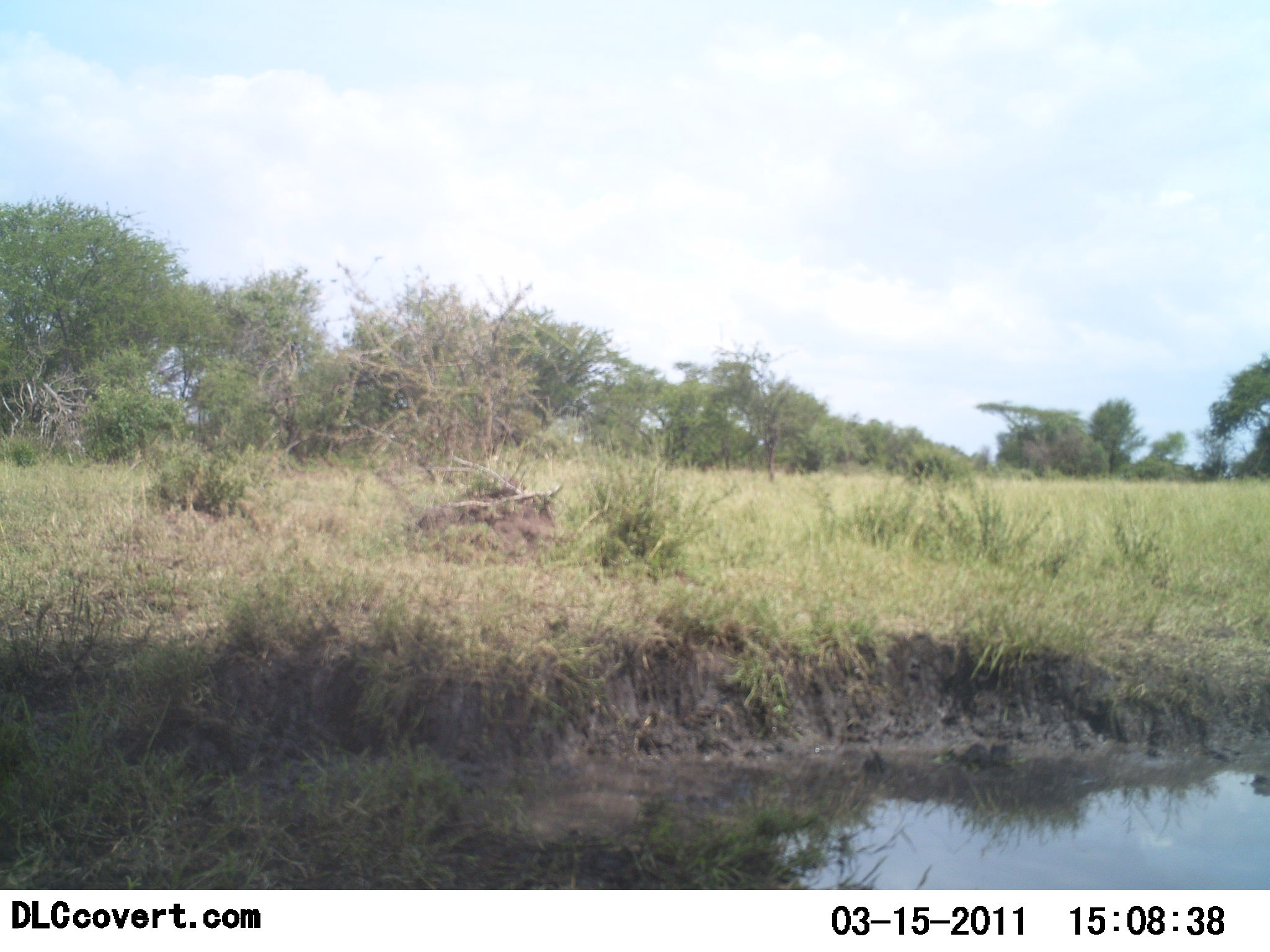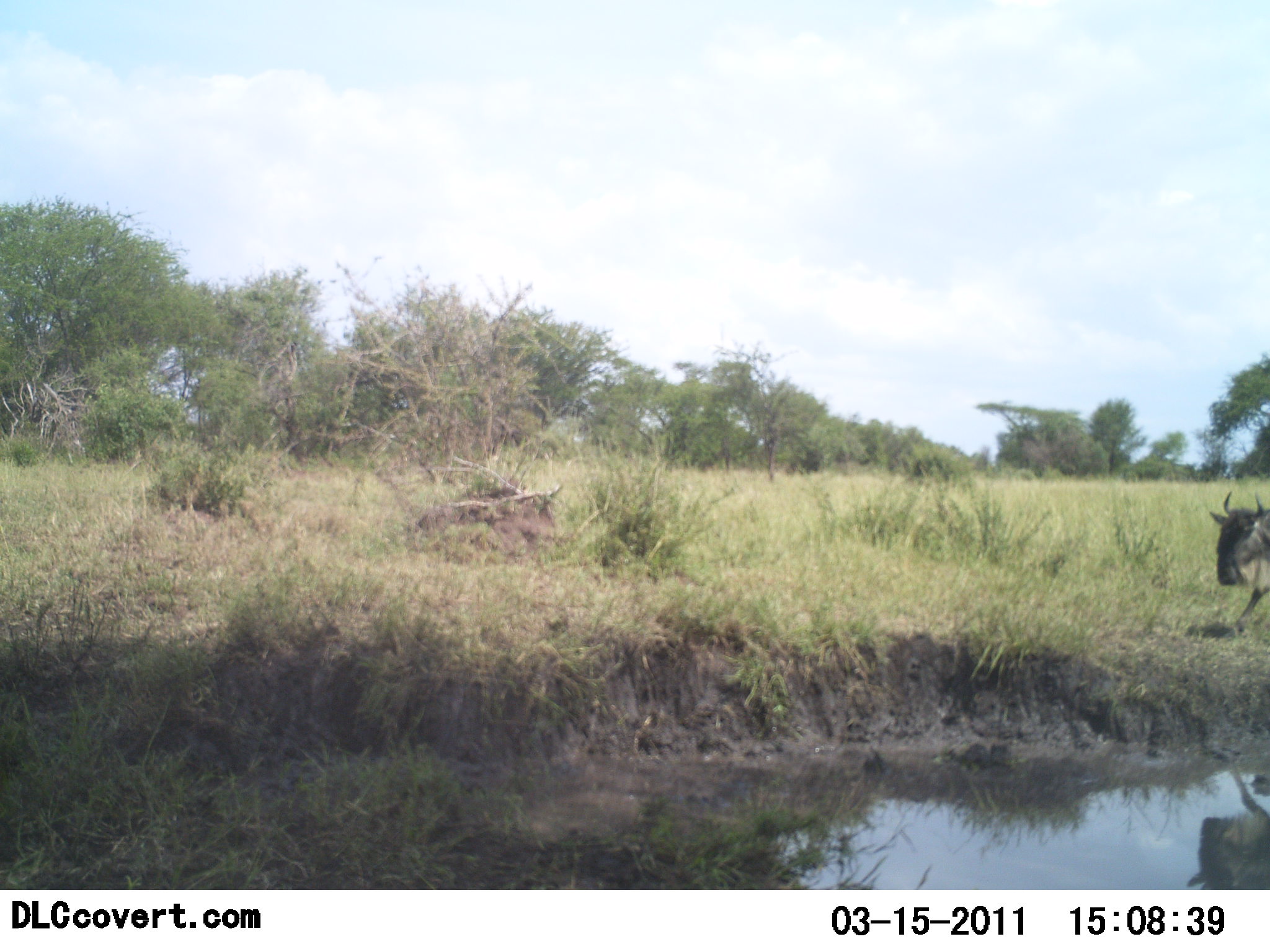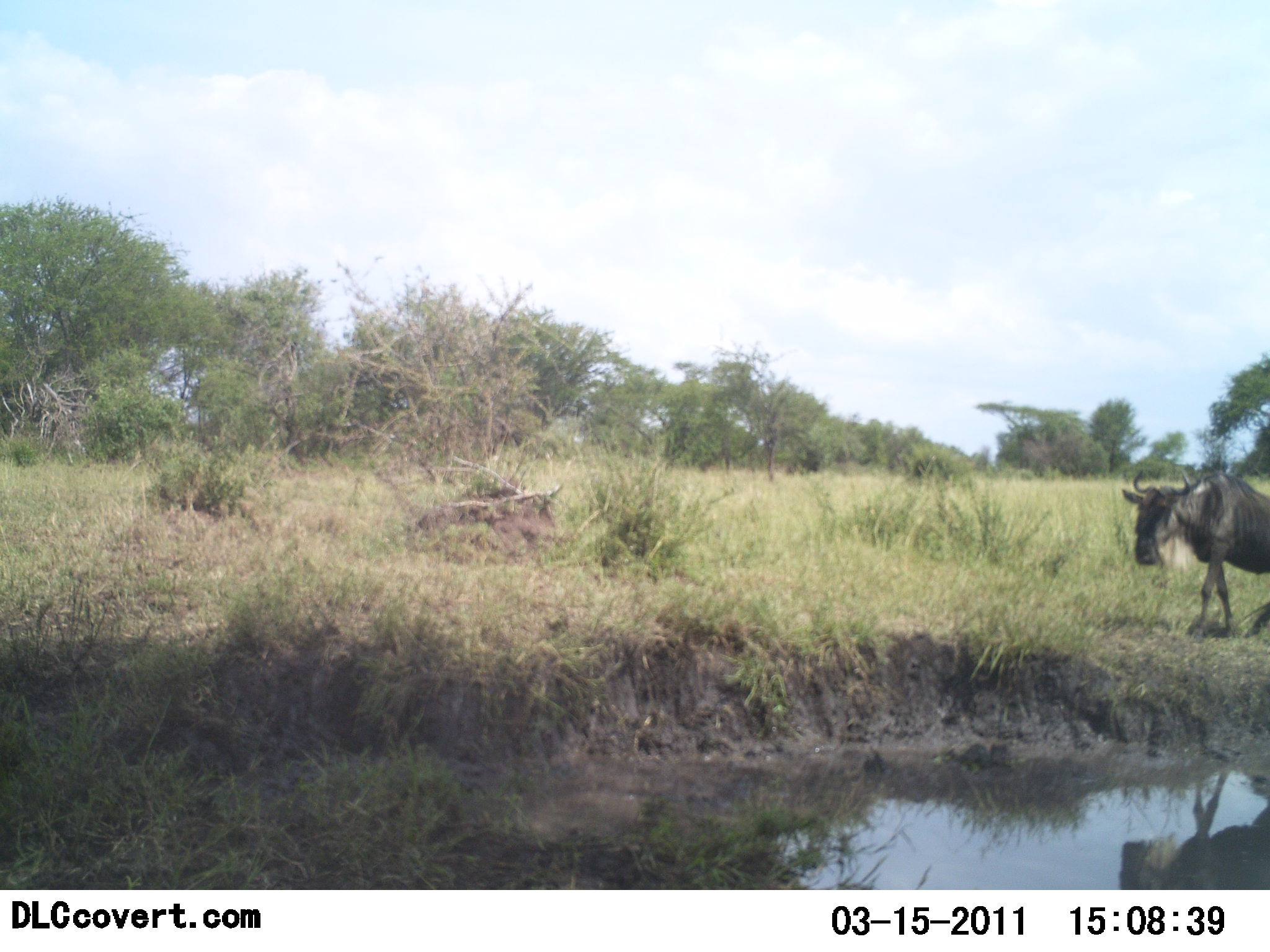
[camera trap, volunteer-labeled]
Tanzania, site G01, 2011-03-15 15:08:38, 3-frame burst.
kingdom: Animalia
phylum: Chordata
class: Mammalia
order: Artiodactyla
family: Bovidae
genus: Connochaetes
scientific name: Connochaetes taurinus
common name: blue wildebeest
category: wildebeest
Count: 1.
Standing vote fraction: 0%.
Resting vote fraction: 0%.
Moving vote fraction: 100%.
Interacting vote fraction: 0%.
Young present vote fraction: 0%.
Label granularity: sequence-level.